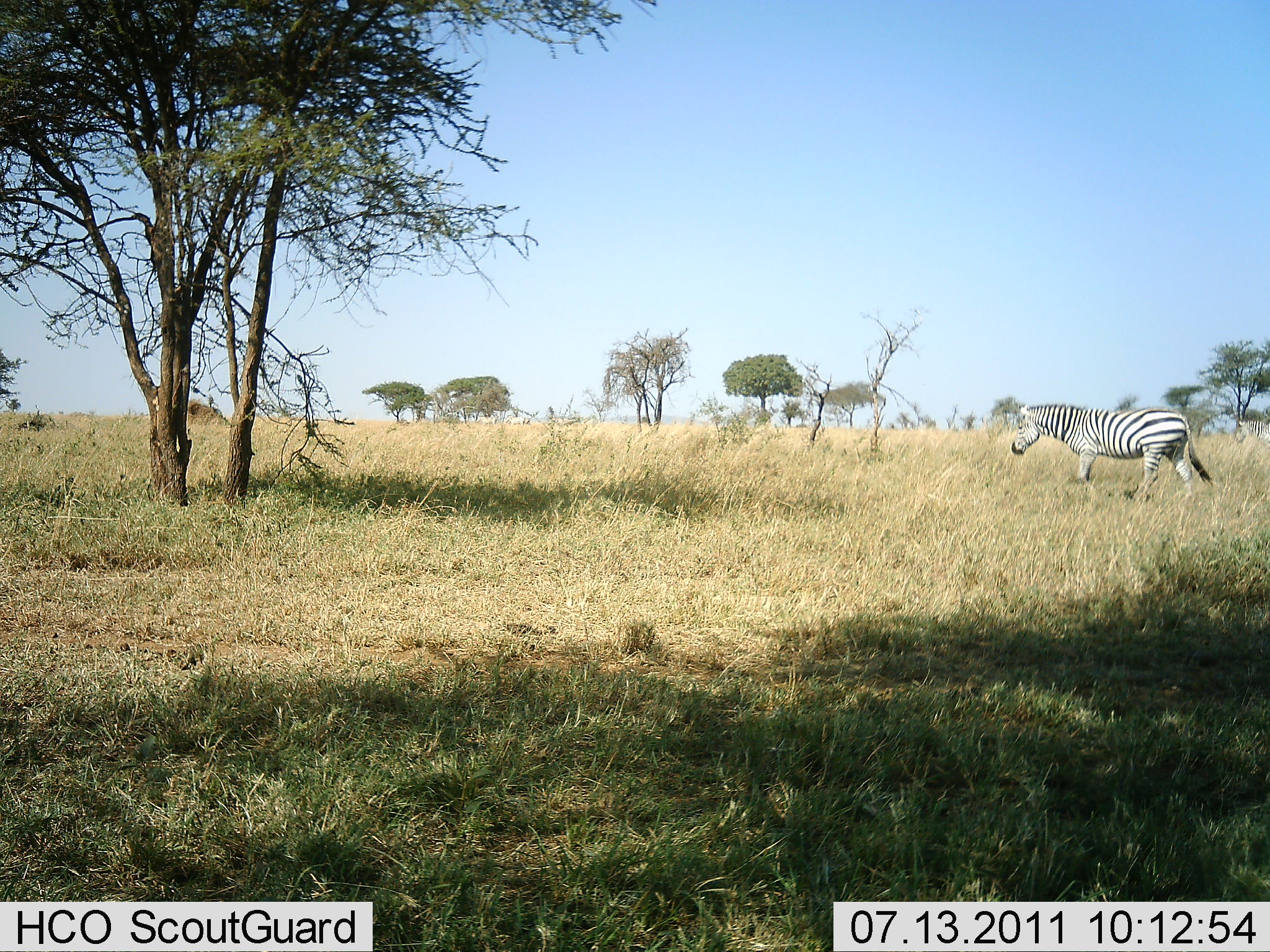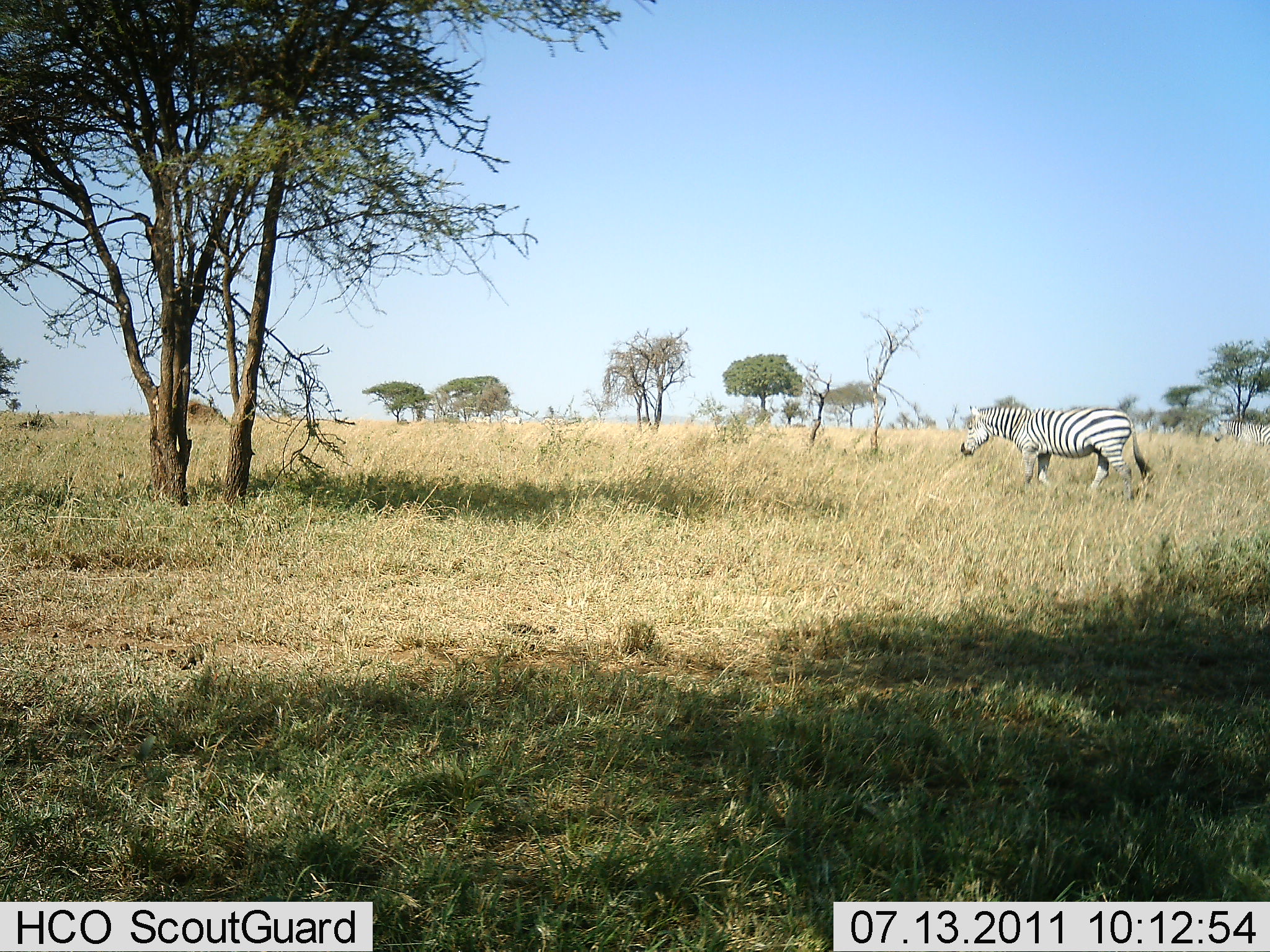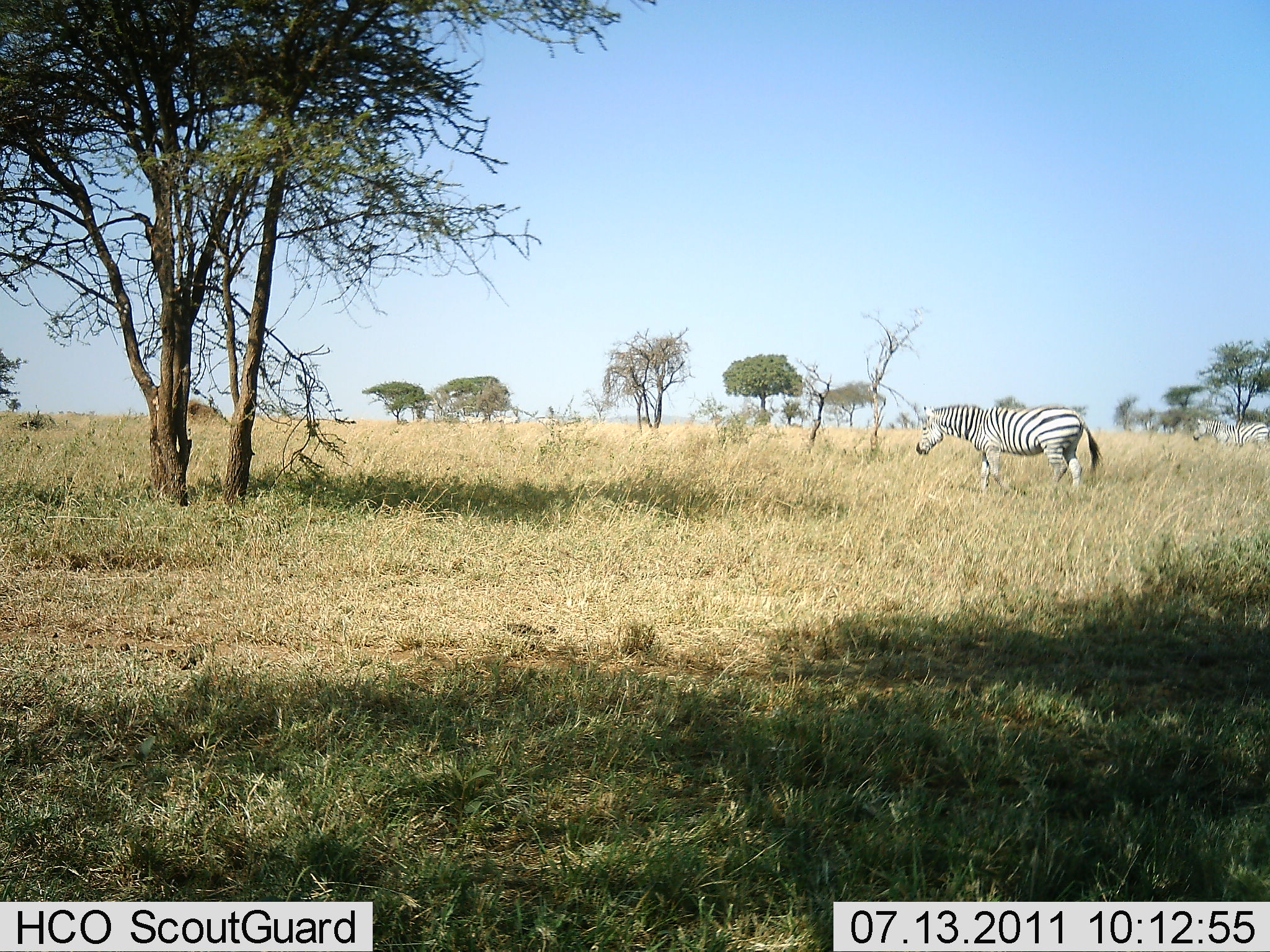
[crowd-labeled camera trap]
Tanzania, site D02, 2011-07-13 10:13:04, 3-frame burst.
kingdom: Animalia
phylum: Chordata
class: Mammalia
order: Perissodactyla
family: Equidae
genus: Equus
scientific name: Equus quagga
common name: plains zebra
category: zebra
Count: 1.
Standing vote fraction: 14%.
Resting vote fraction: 0%.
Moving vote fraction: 86%.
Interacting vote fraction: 0%.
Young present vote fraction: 0%.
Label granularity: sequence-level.